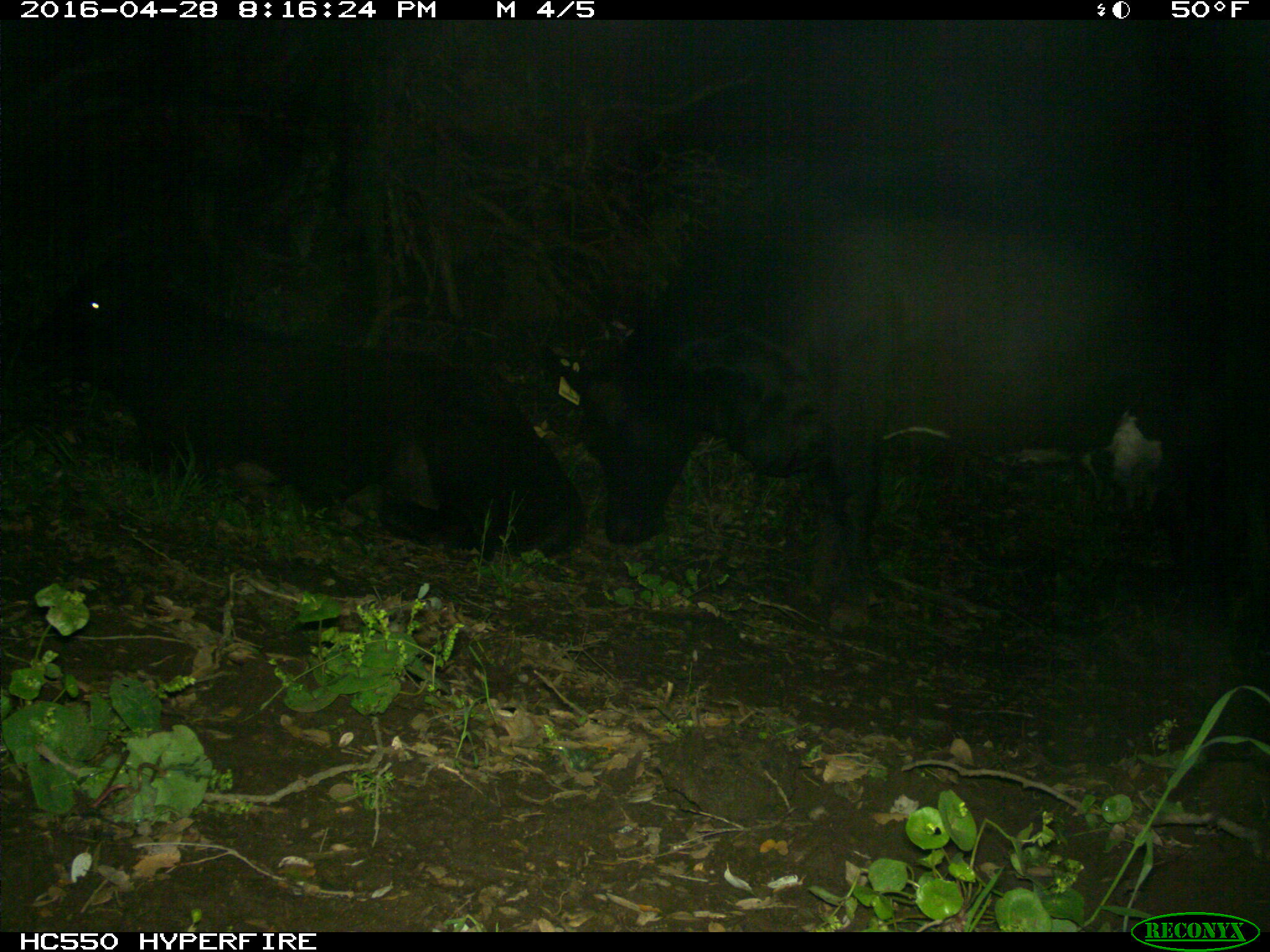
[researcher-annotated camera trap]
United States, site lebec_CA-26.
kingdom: Animalia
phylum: Chordata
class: Mammalia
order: Artiodactyla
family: Bovidae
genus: Bos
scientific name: Bos taurus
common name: domestic cow